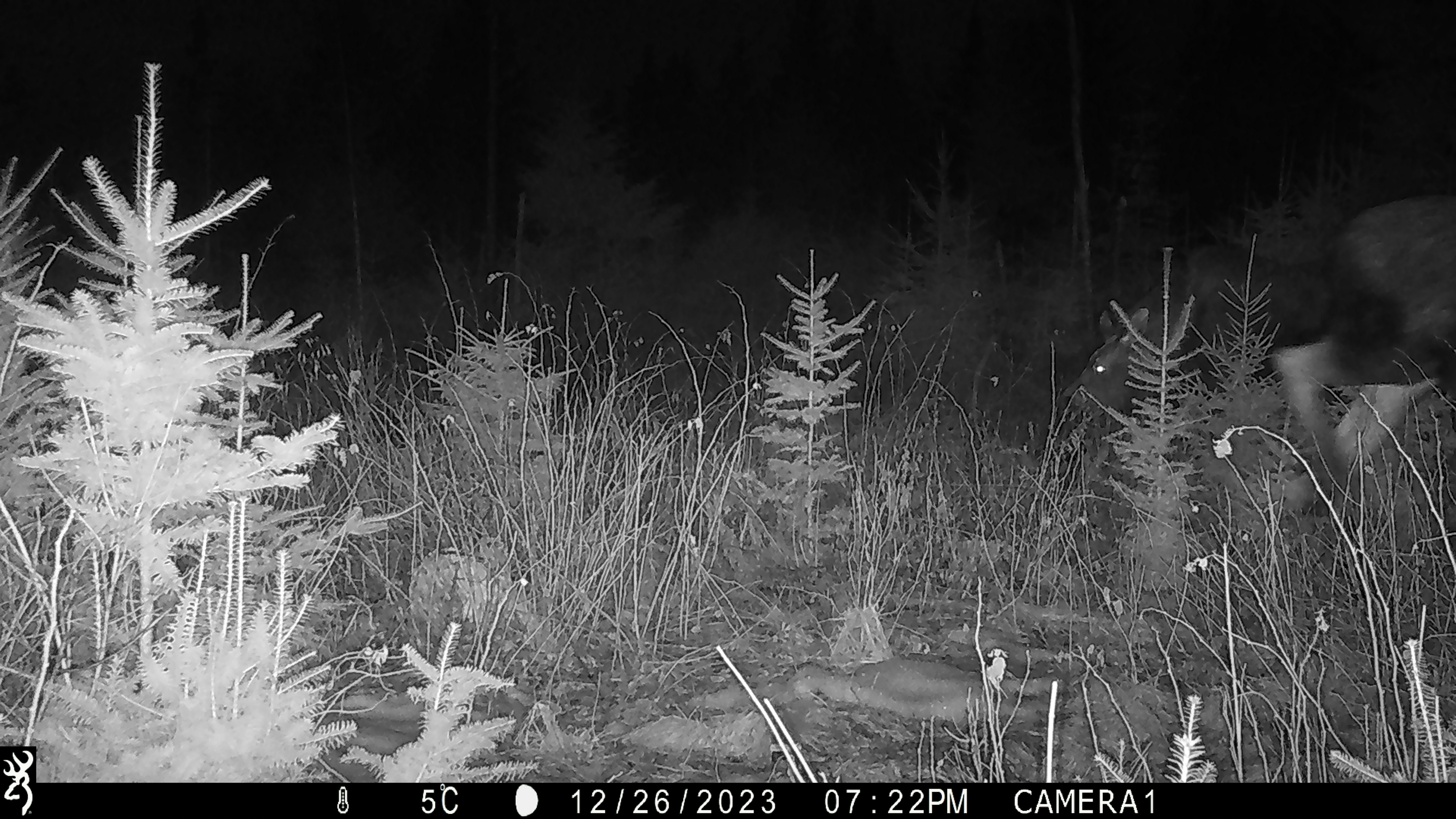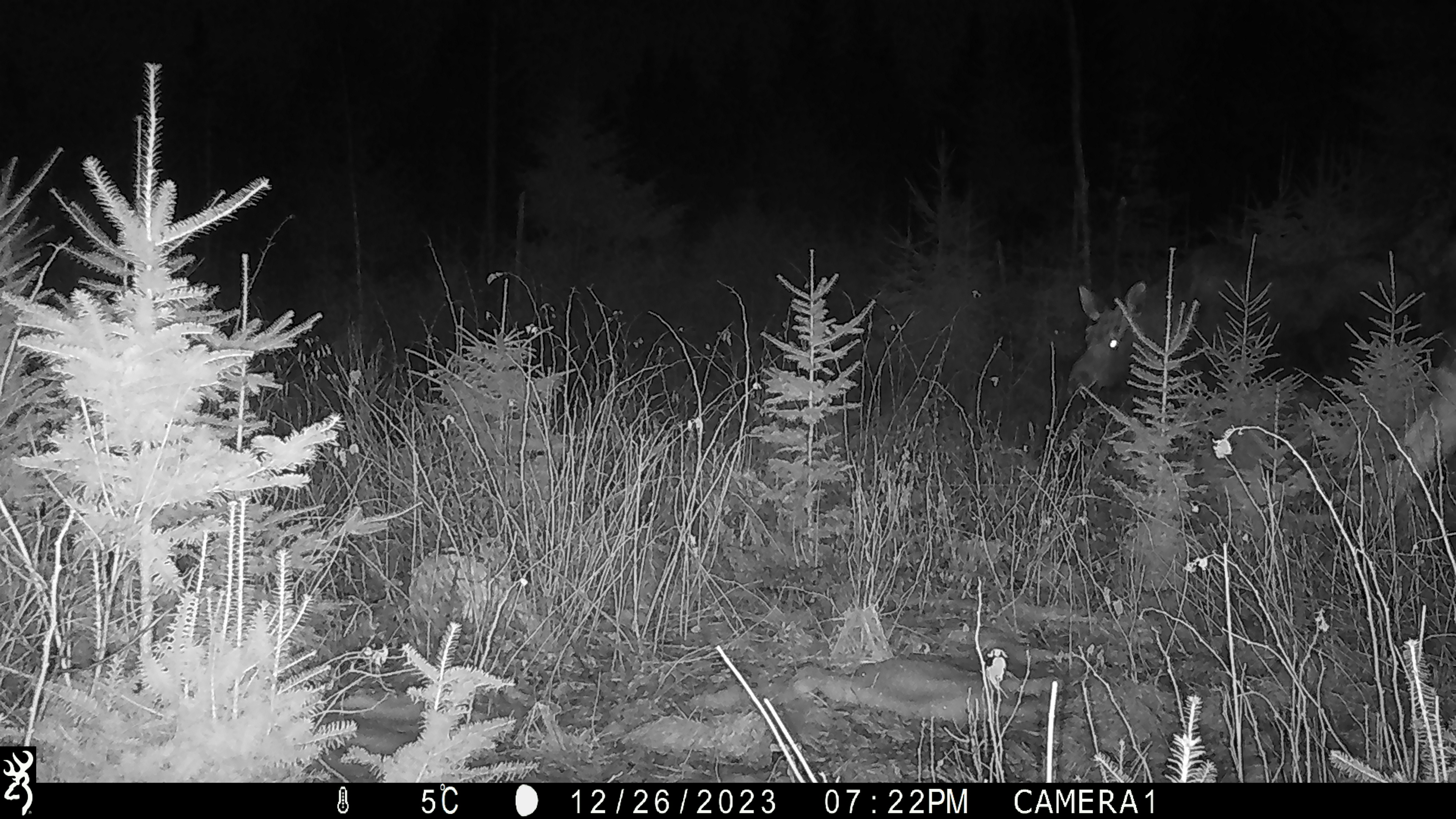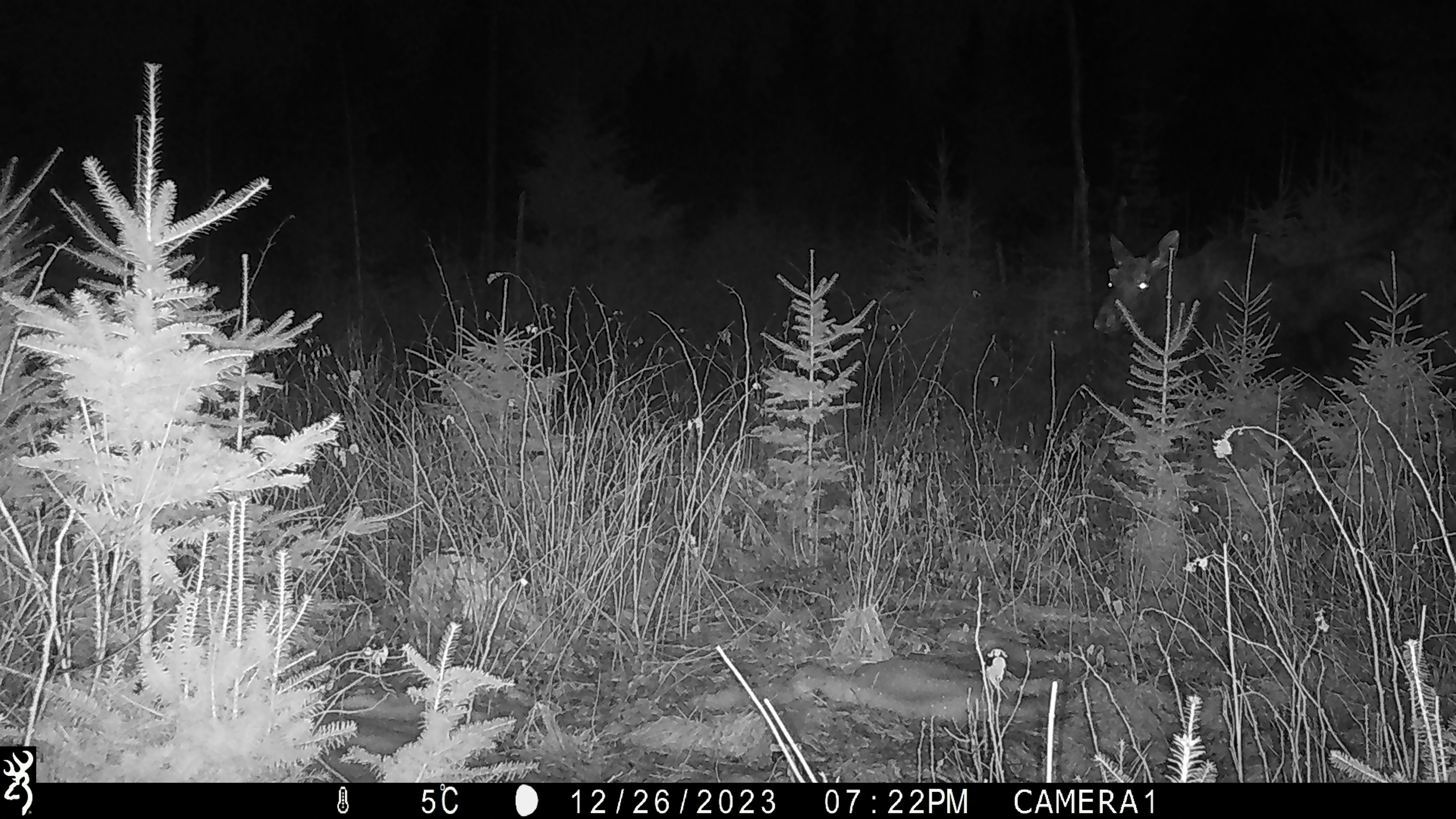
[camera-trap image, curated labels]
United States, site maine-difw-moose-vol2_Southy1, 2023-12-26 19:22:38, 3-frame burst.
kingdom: Animalia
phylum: Chordata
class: Mammalia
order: Artiodactyla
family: Cervidae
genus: Alces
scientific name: Alces alces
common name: moose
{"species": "moose (Alces alces)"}